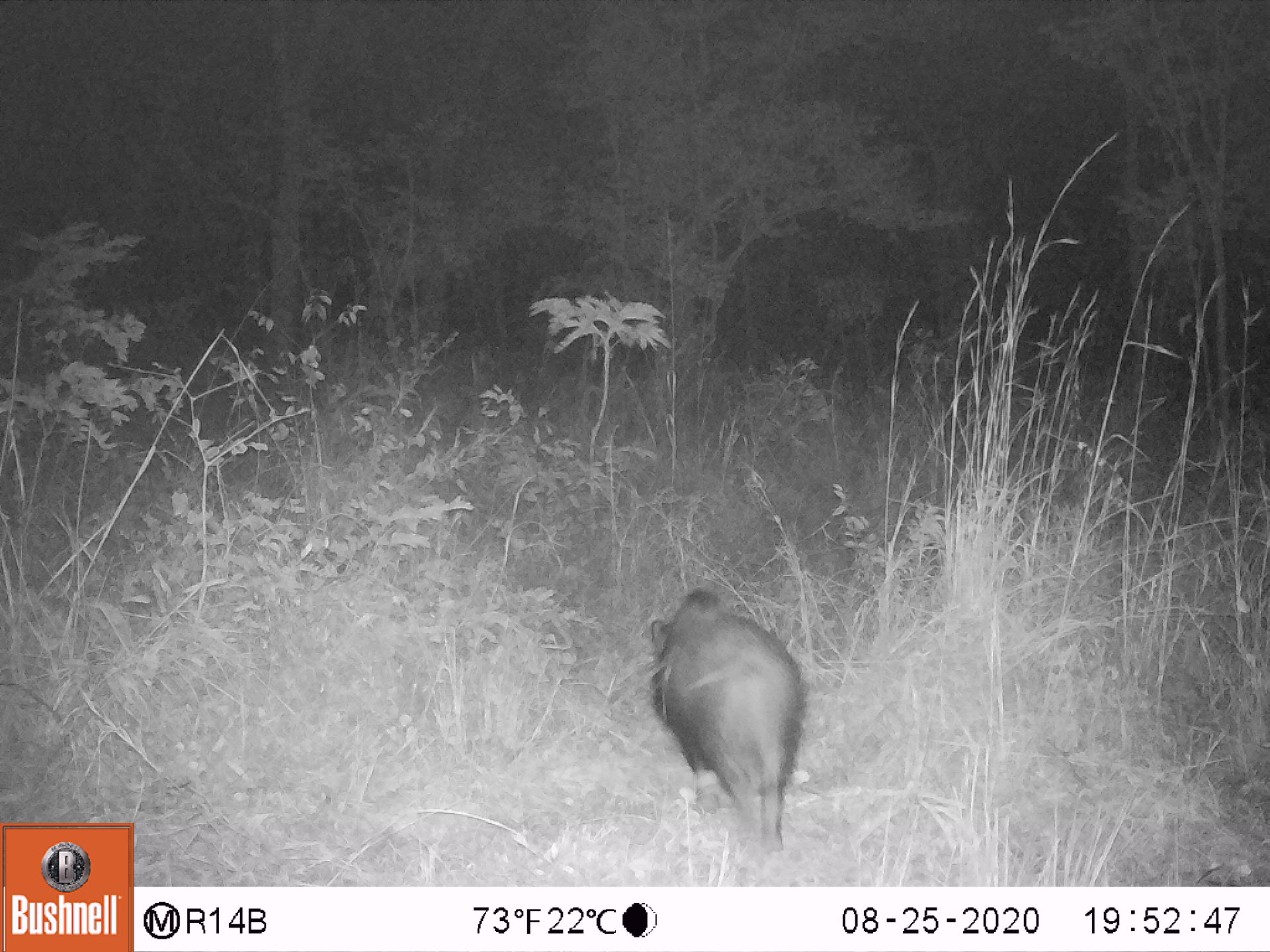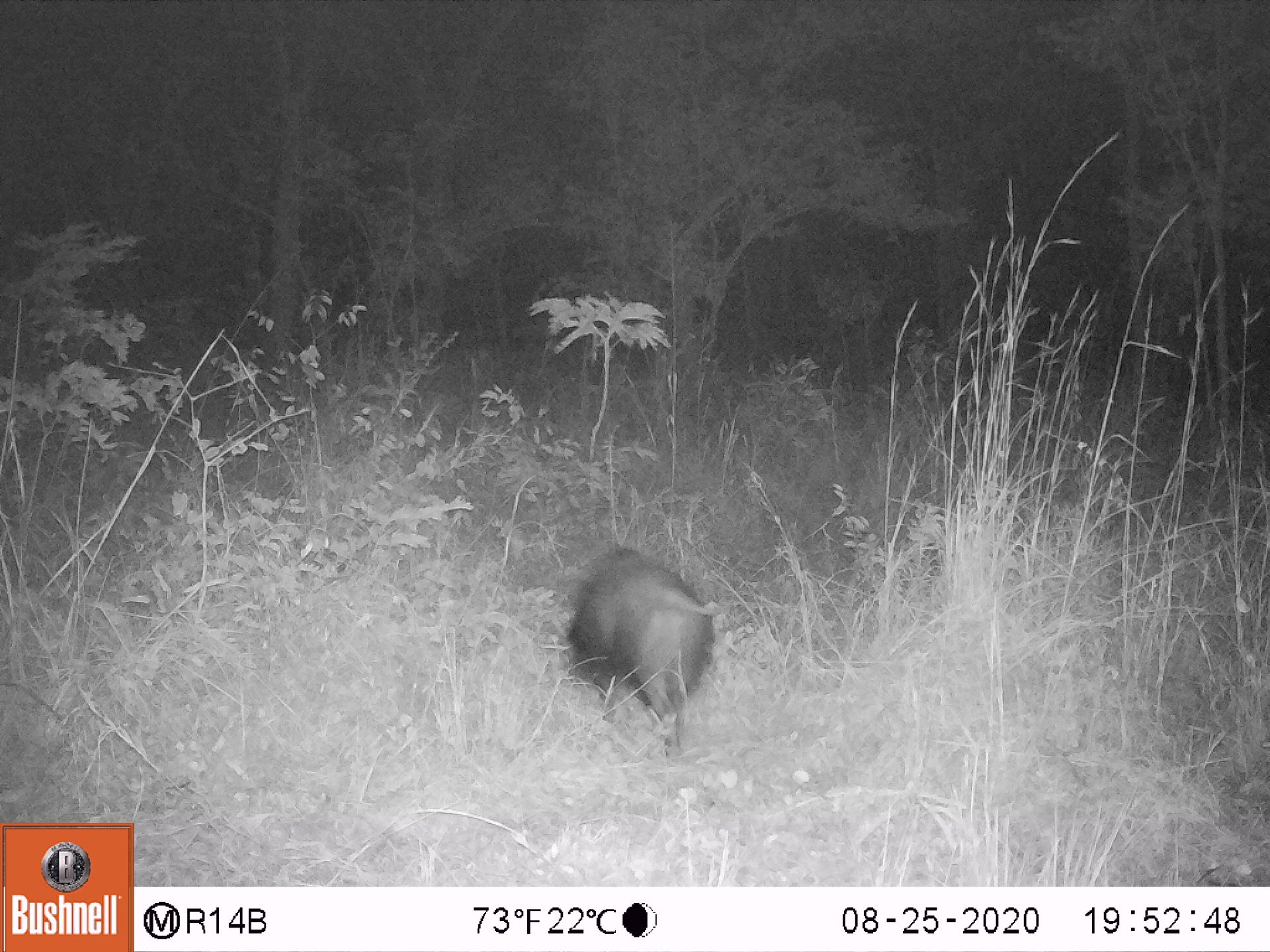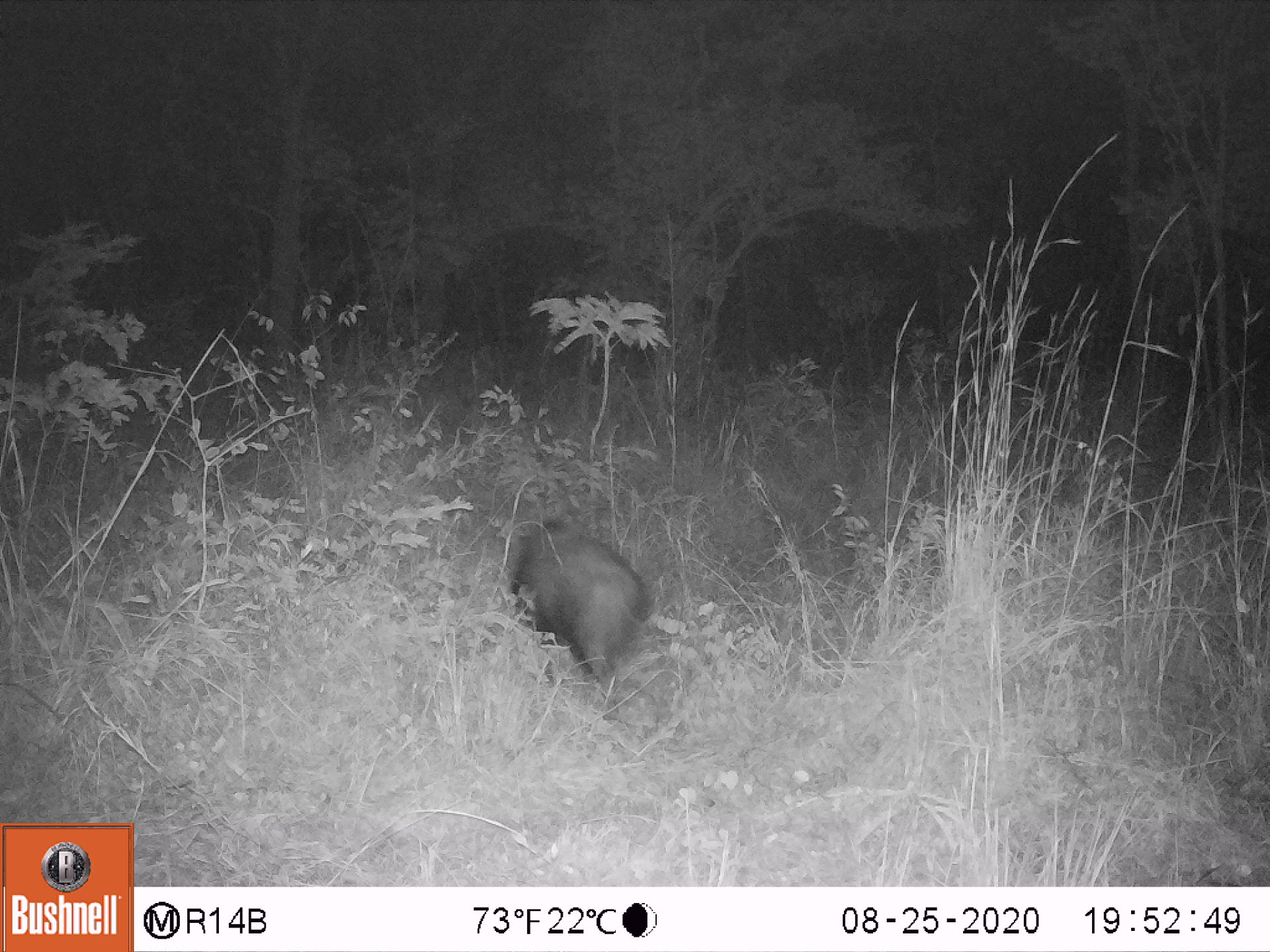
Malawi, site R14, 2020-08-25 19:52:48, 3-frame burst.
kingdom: Animalia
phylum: Chordata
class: Mammalia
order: Artiodactyla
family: Suidae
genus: Potamochoerus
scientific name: Potamochoerus larvatus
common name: bushpig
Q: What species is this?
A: Bushpig (Potamochoerus larvatus).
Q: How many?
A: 1.